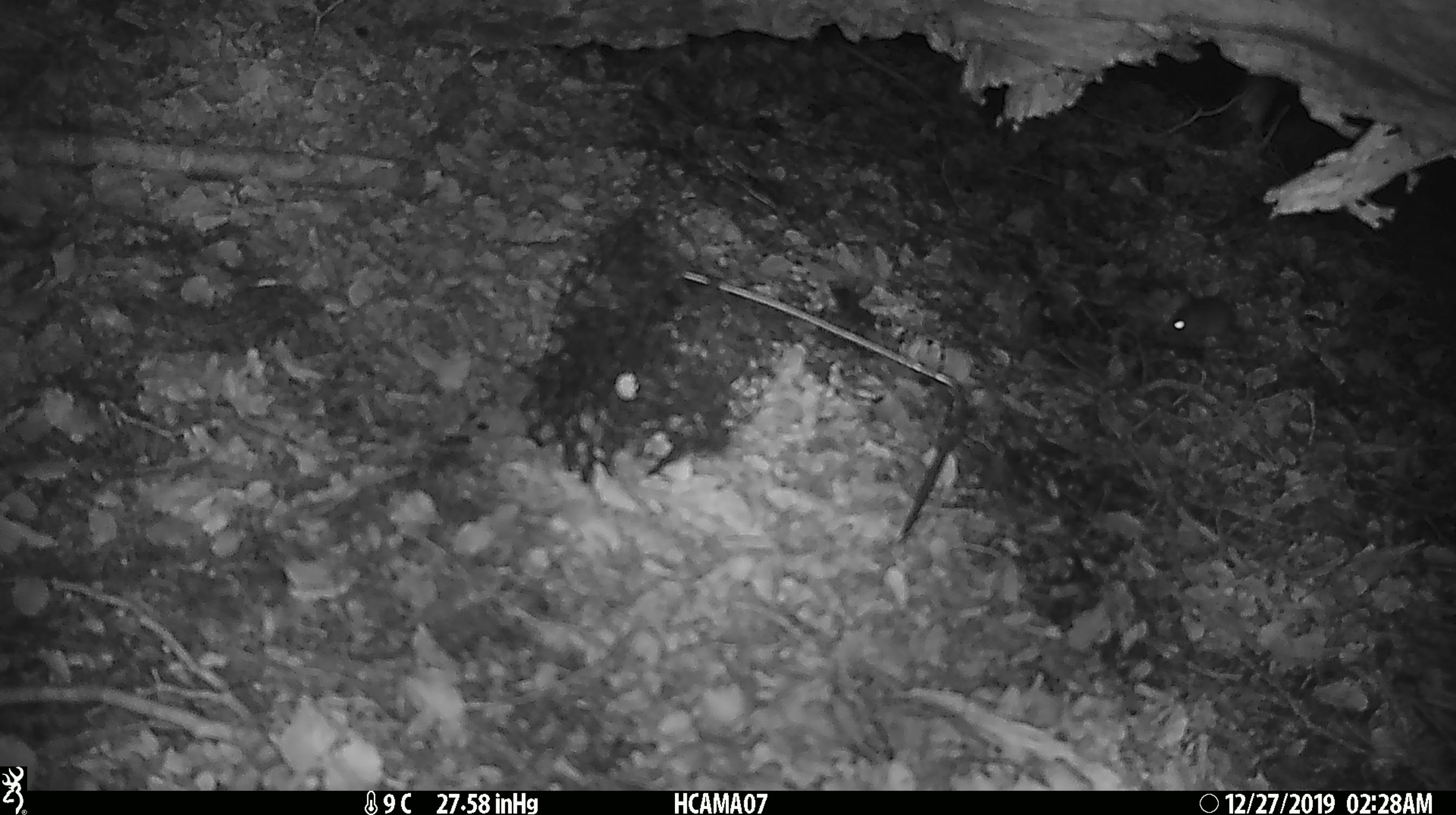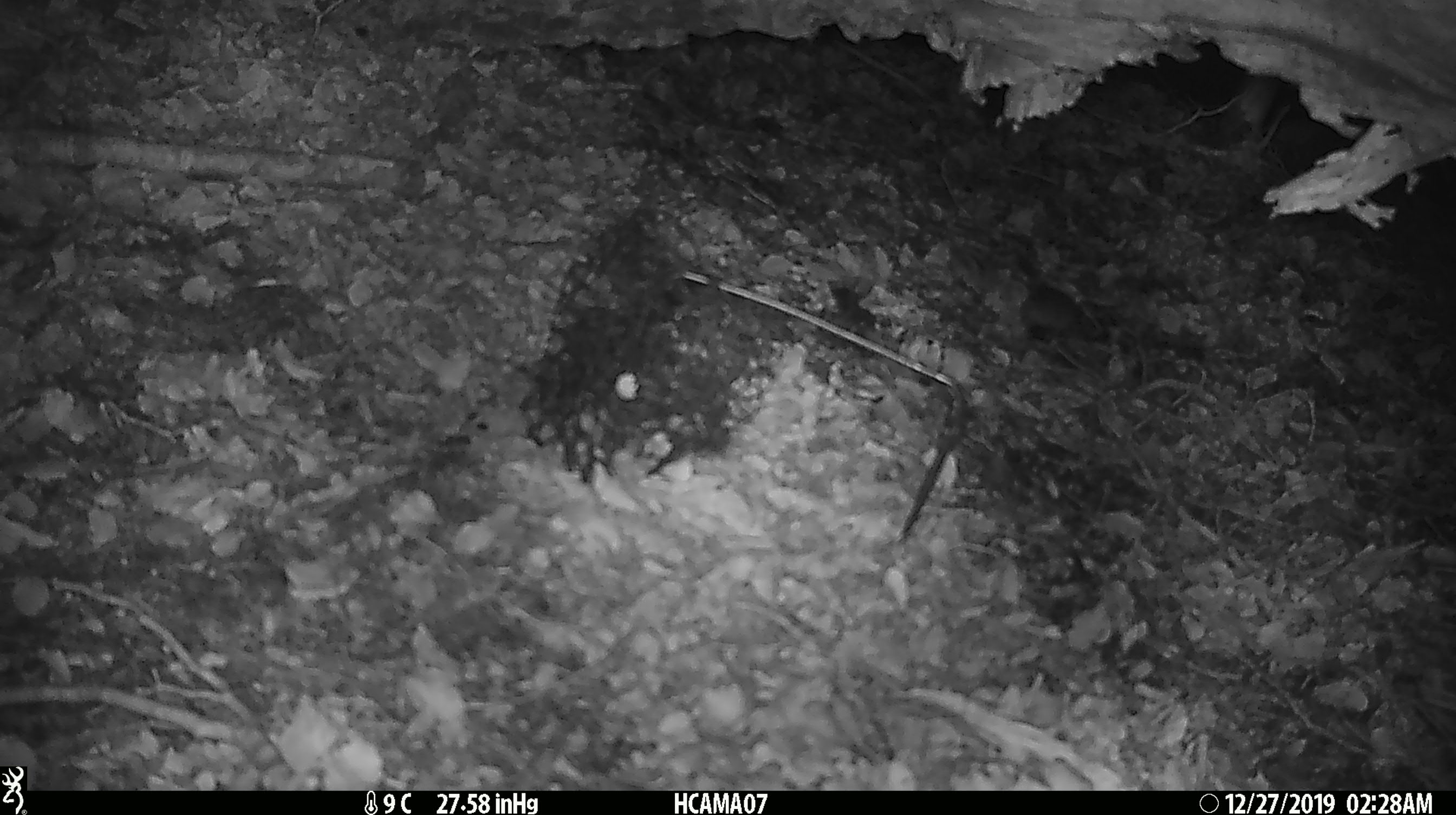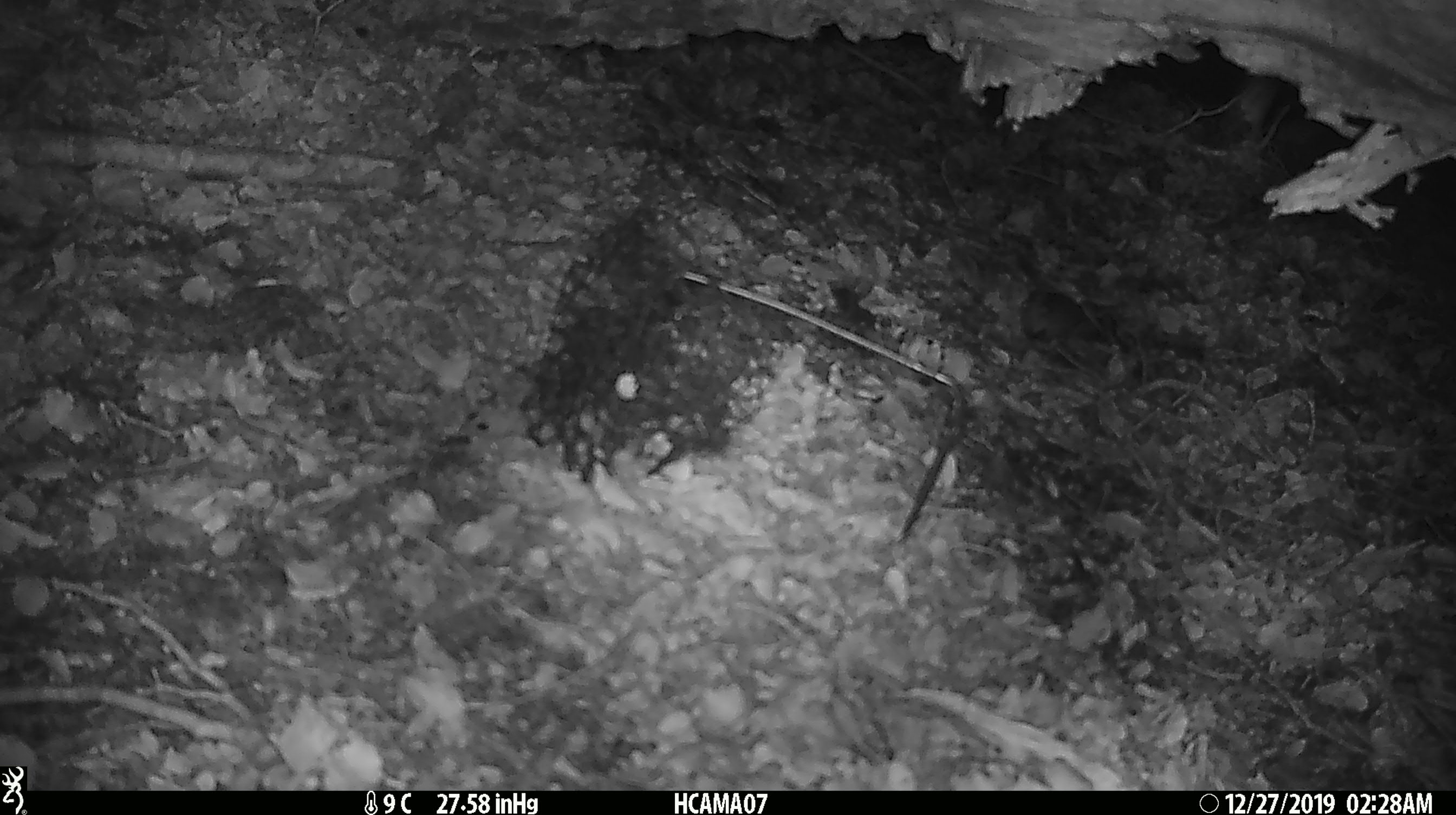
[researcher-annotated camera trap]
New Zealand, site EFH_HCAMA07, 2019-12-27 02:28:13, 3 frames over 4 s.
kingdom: Animalia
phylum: Chordata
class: Mammalia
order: Rodentia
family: Muridae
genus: Mus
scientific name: Mus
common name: mouse